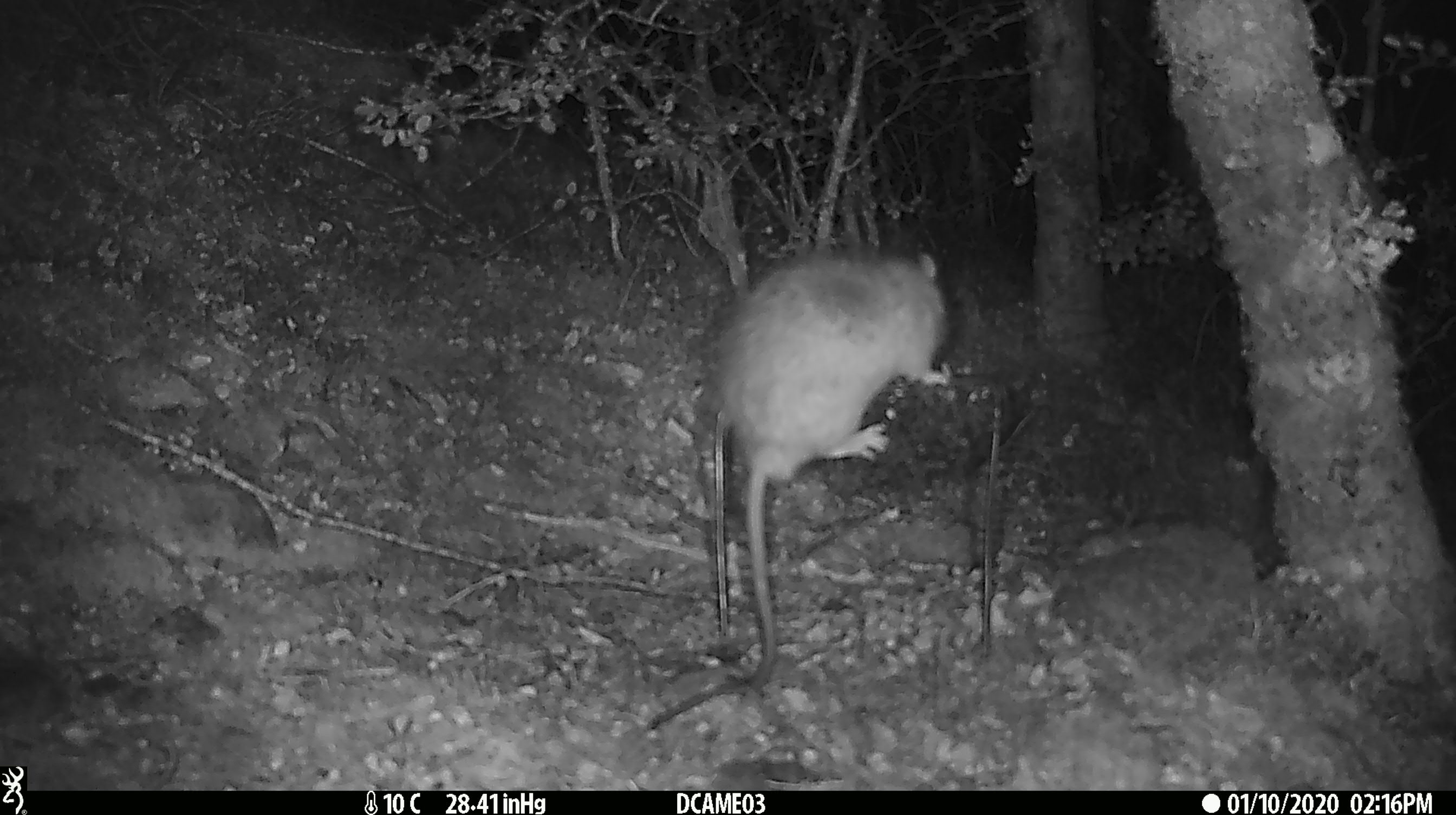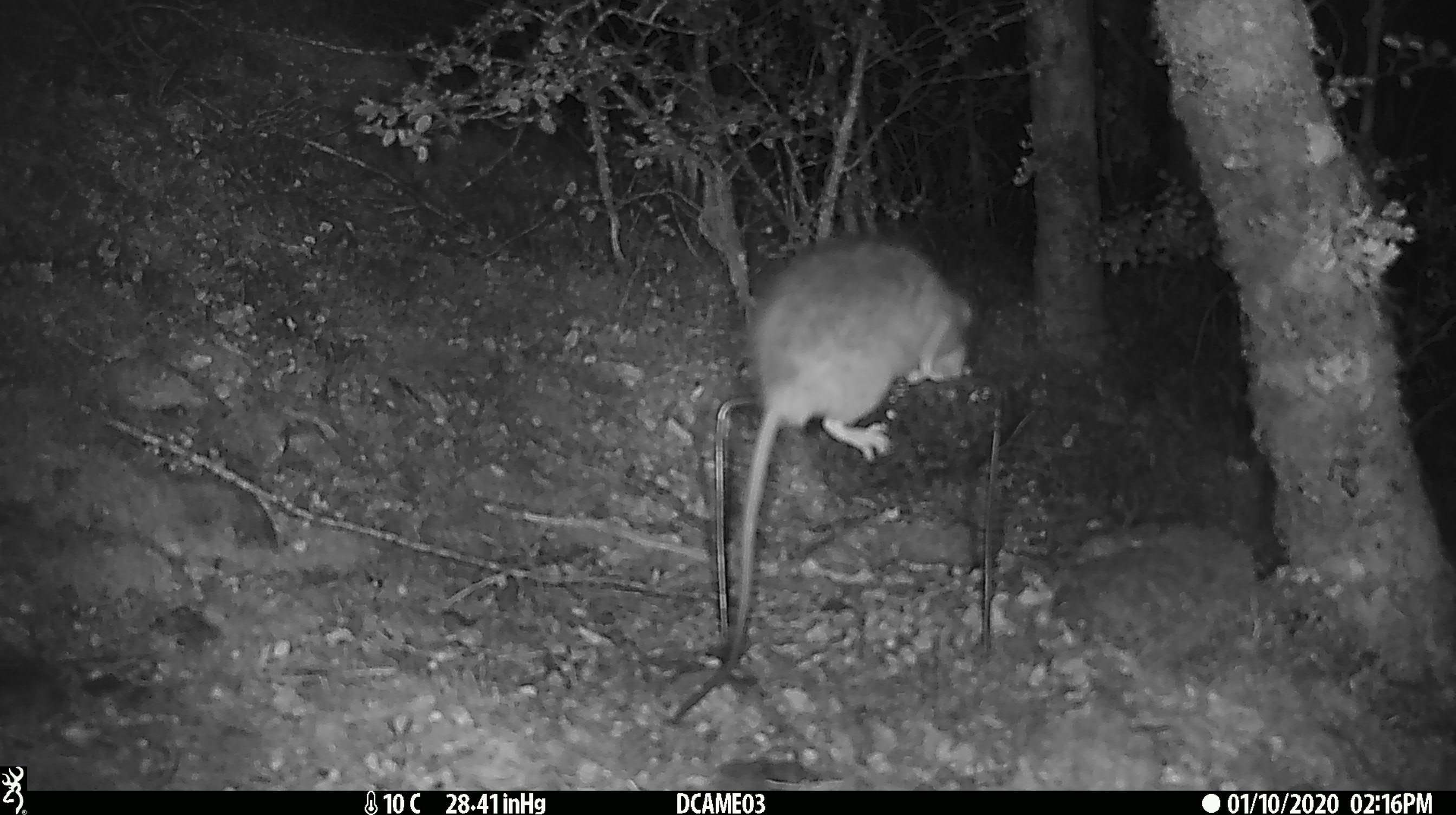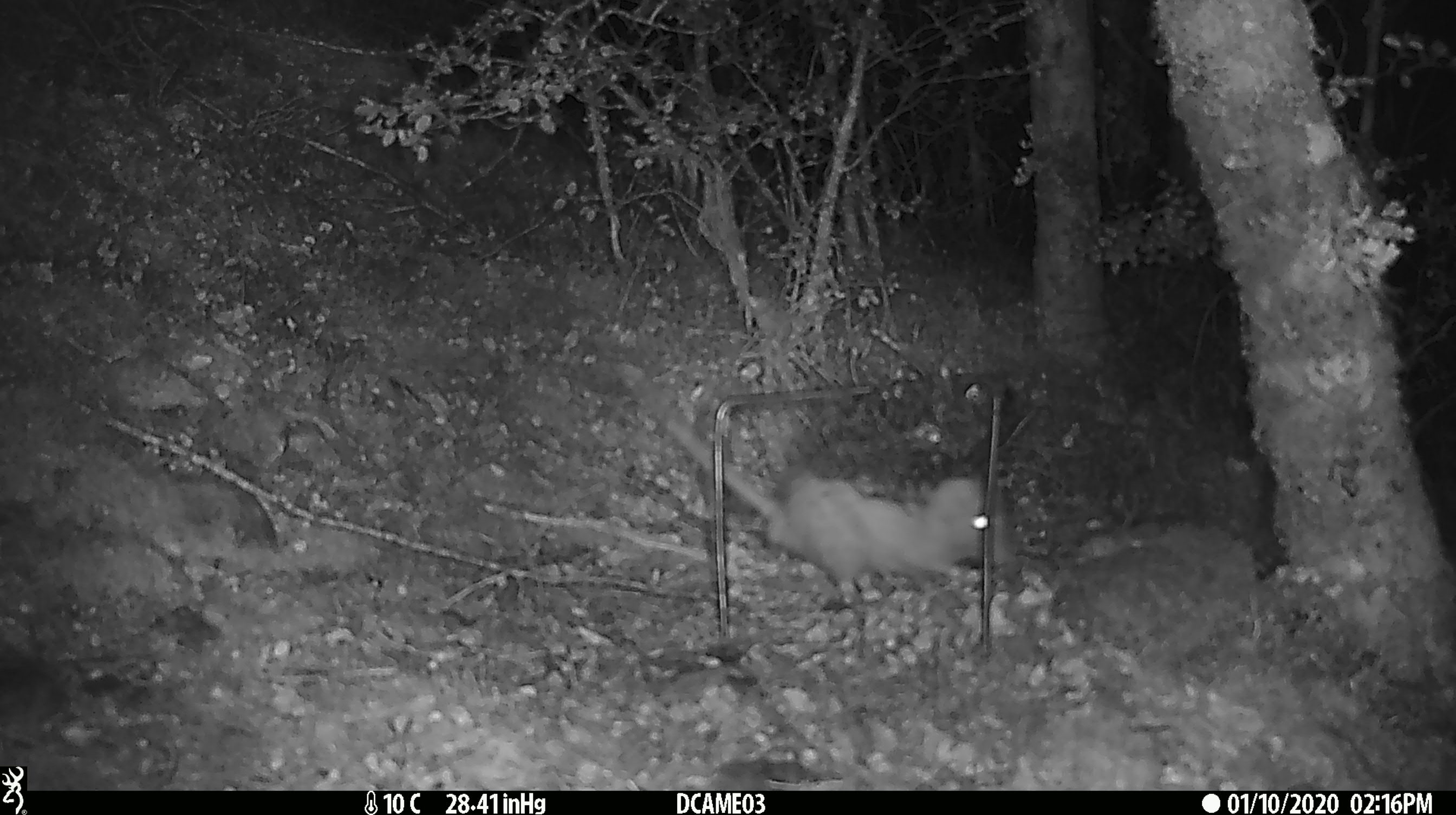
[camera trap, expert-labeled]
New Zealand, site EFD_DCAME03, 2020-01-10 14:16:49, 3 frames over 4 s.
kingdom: Animalia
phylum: Chordata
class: Mammalia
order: Rodentia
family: Muridae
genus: Rattus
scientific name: Rattus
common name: rat